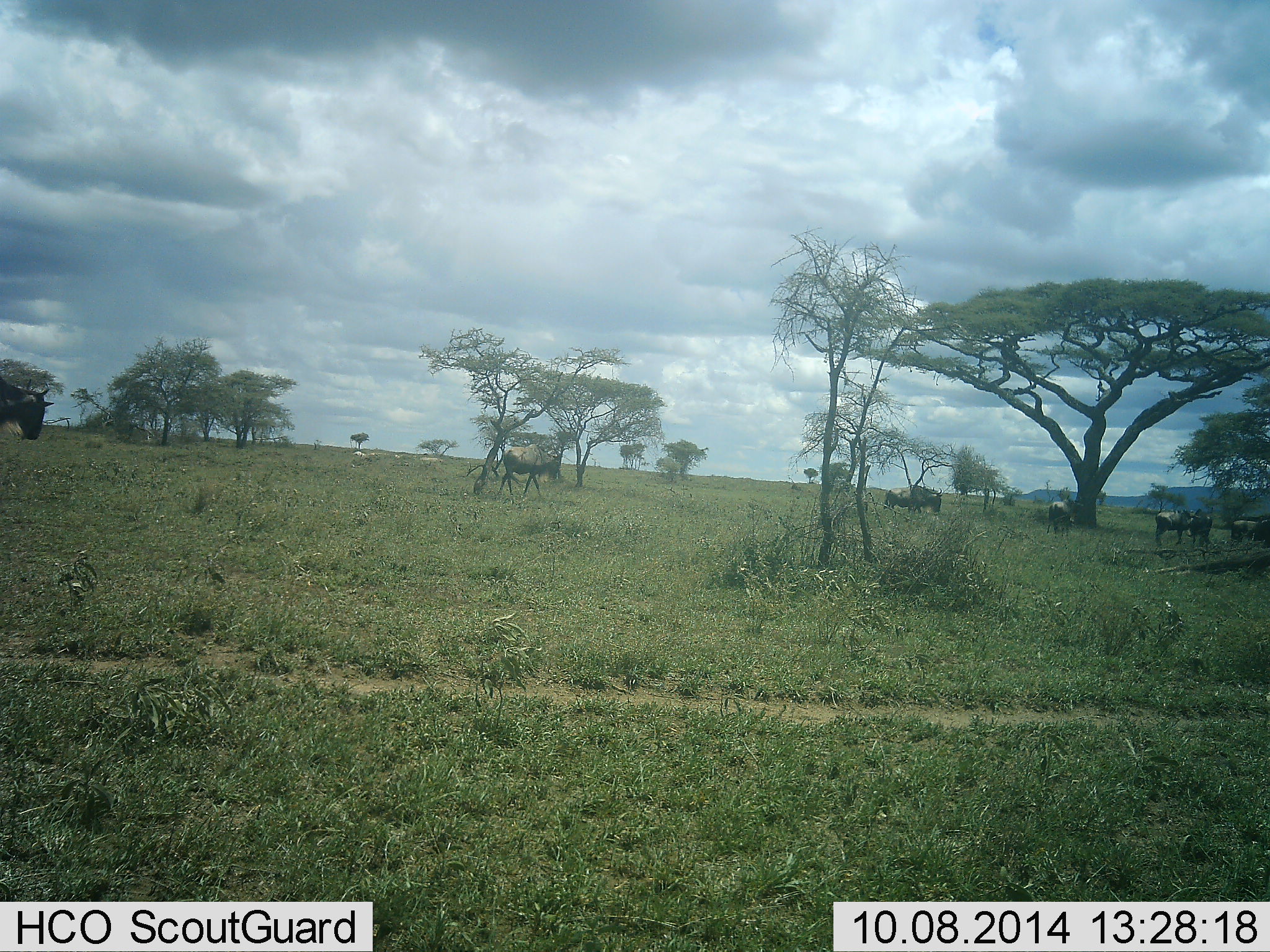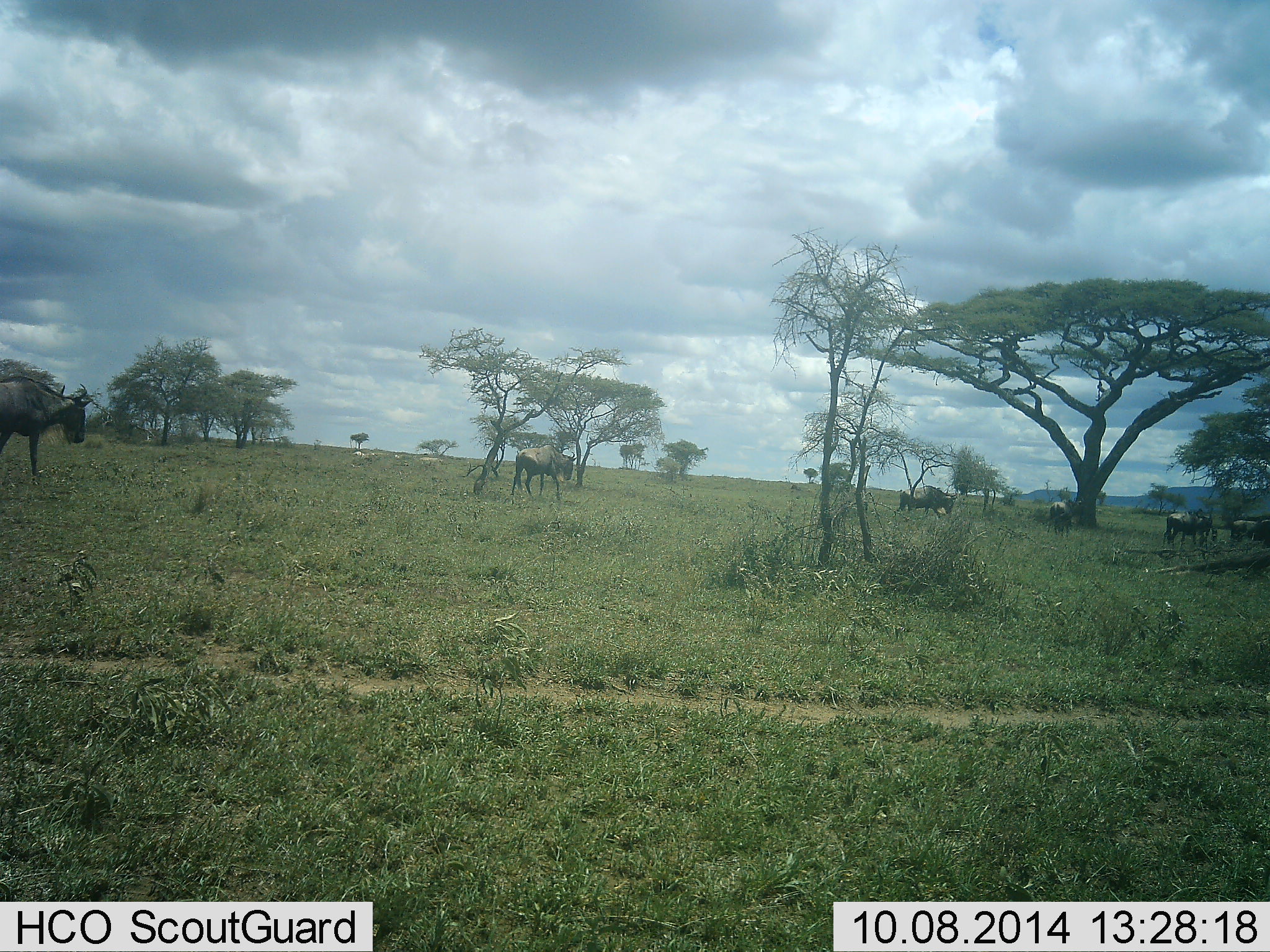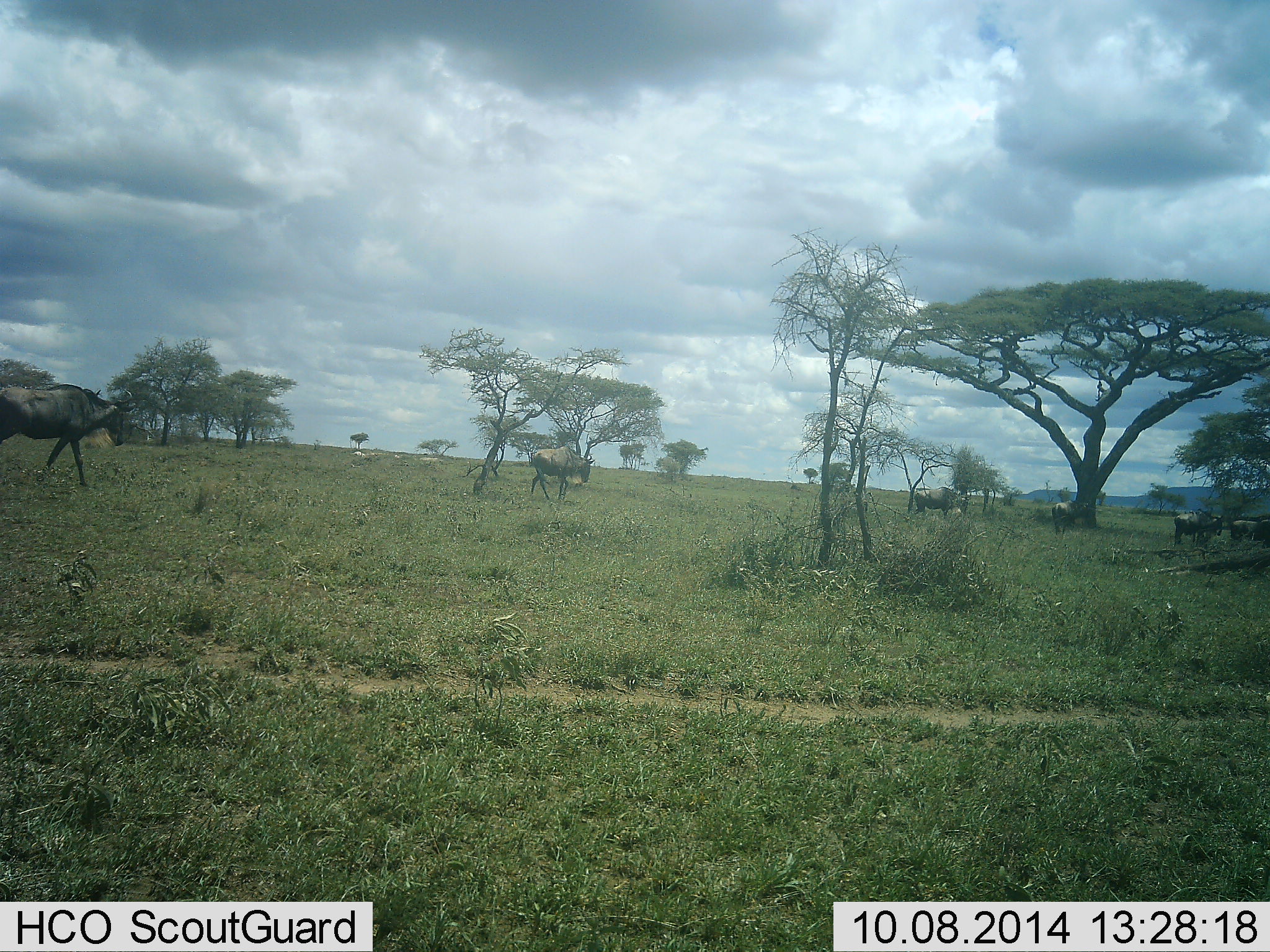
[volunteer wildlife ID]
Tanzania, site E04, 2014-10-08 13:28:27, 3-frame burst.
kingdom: Animalia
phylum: Chordata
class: Mammalia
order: Artiodactyla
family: Bovidae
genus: Connochaetes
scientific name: Connochaetes taurinus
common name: blue wildebeest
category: wildebeest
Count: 6.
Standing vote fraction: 30%.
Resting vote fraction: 0%.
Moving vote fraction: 90%.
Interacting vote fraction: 0%.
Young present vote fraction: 0%.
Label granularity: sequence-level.